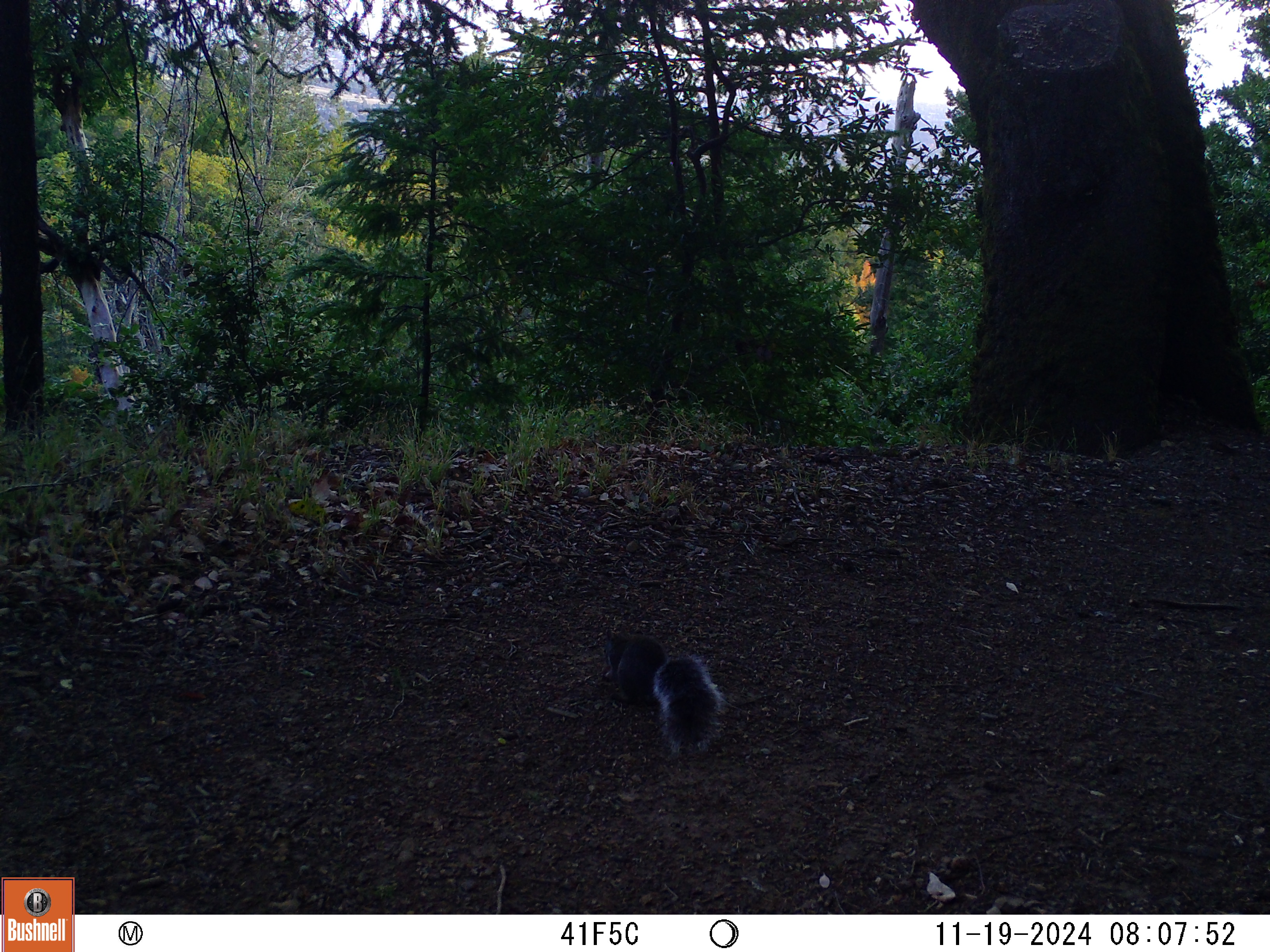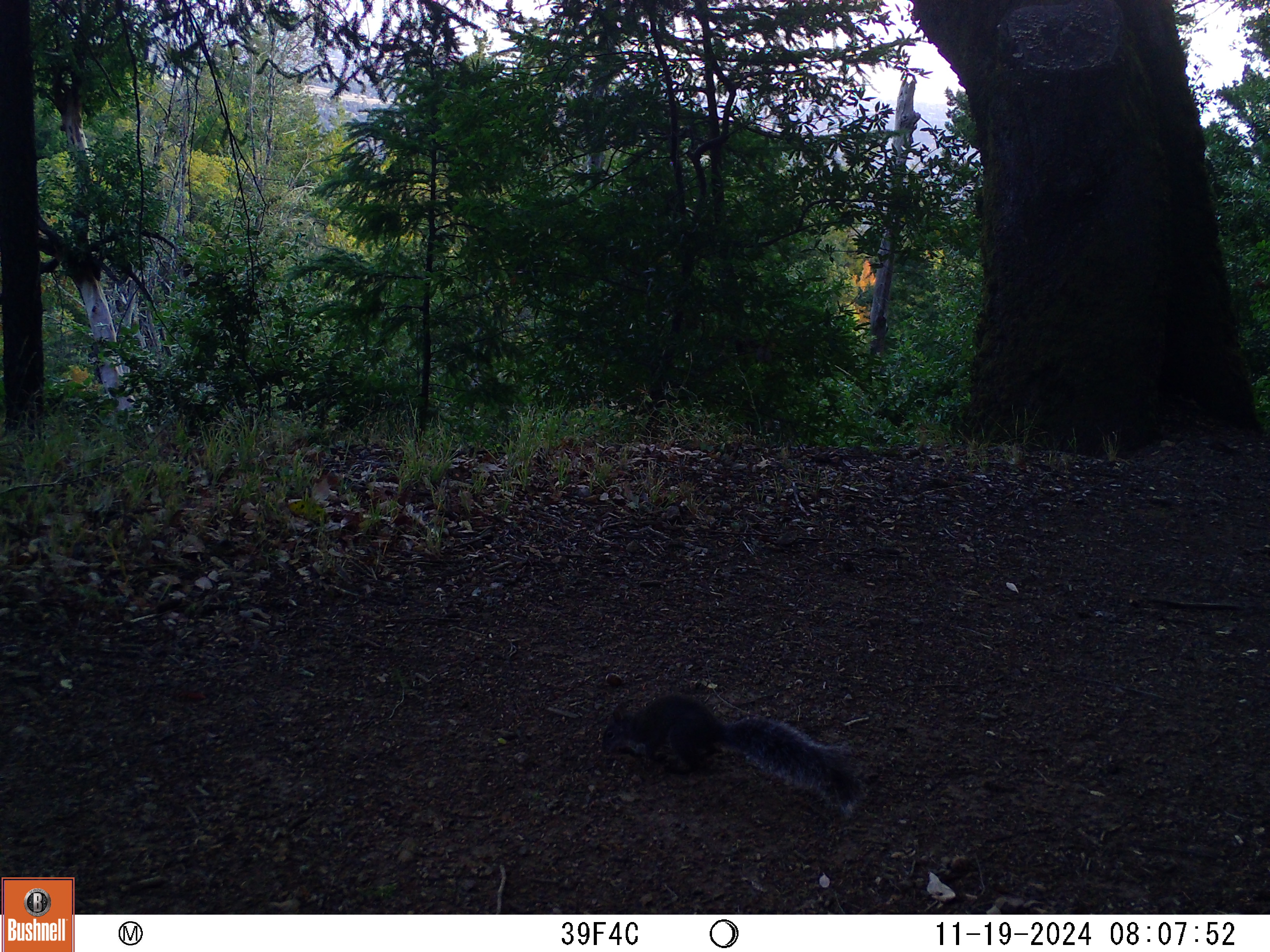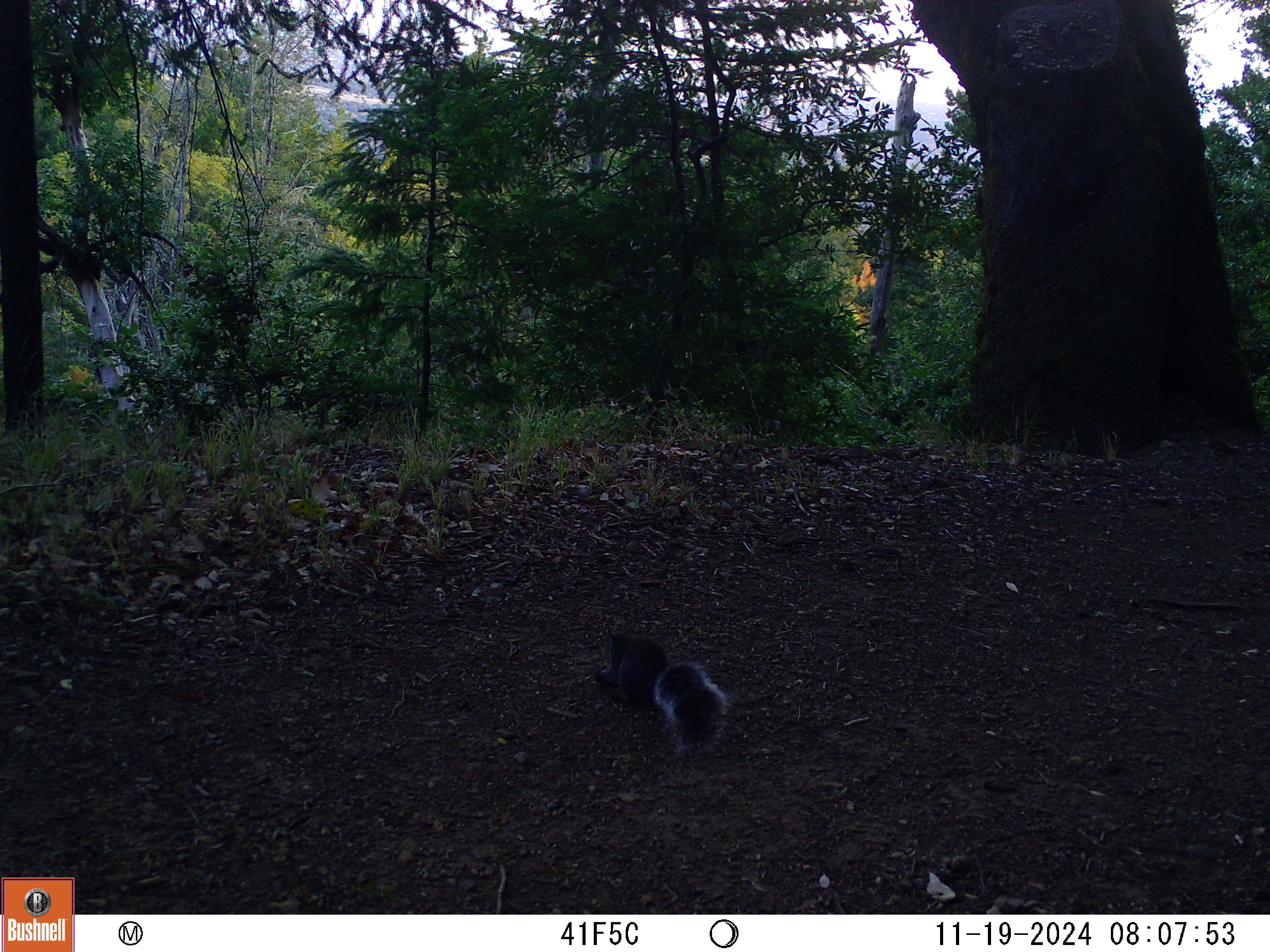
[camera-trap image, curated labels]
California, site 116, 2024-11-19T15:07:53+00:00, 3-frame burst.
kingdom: Animalia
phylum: Chordata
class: Mammalia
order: Rodentia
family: Sciuridae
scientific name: Sciuridae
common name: squirrel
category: unknown squirrel